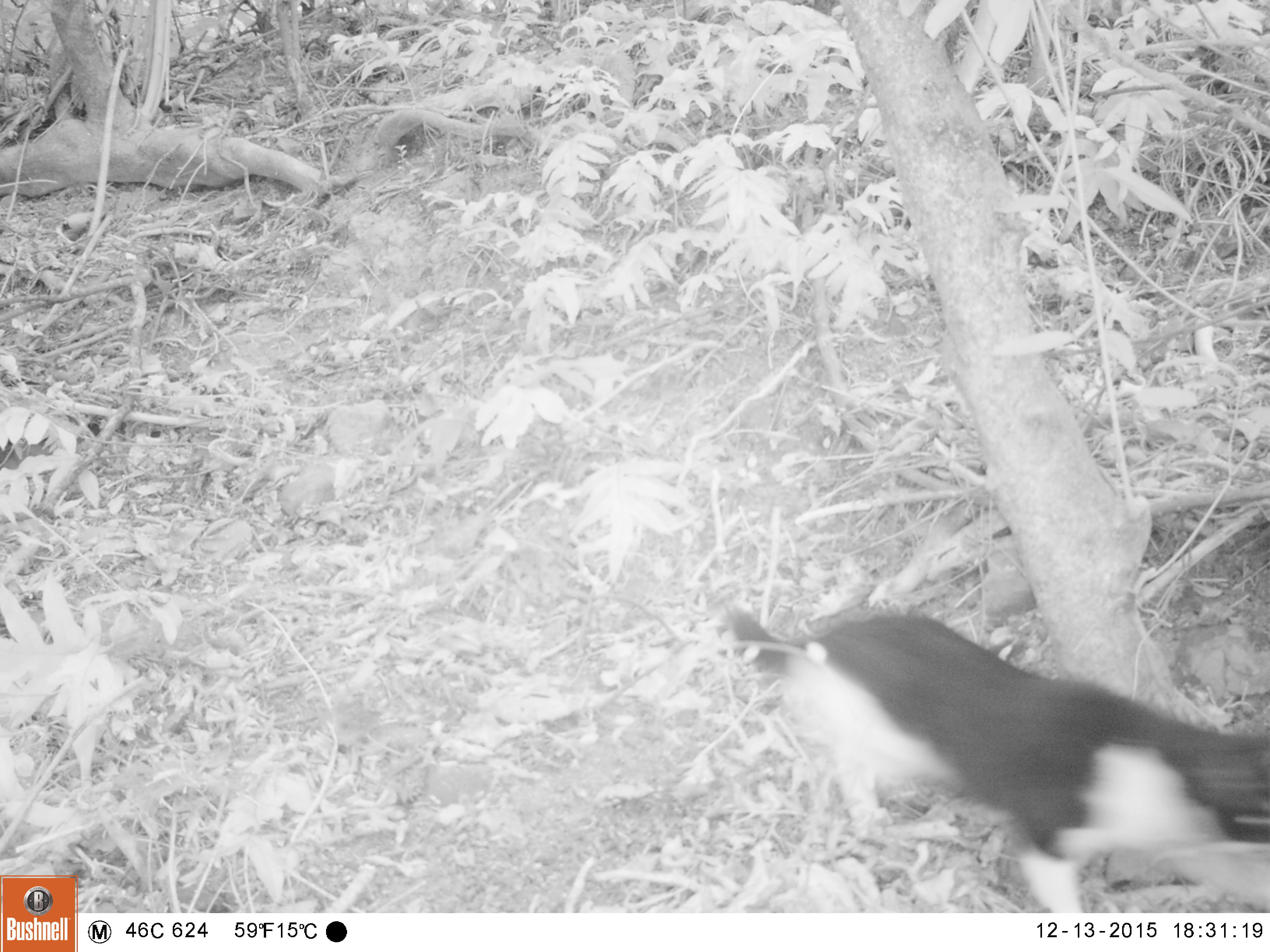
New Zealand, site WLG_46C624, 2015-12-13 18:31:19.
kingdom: Animalia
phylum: Chordata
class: Mammalia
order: Carnivora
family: Felidae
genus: Felis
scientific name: Felis catus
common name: domestic cat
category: cat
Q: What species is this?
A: Cat (domestic cat) (Felis catus).